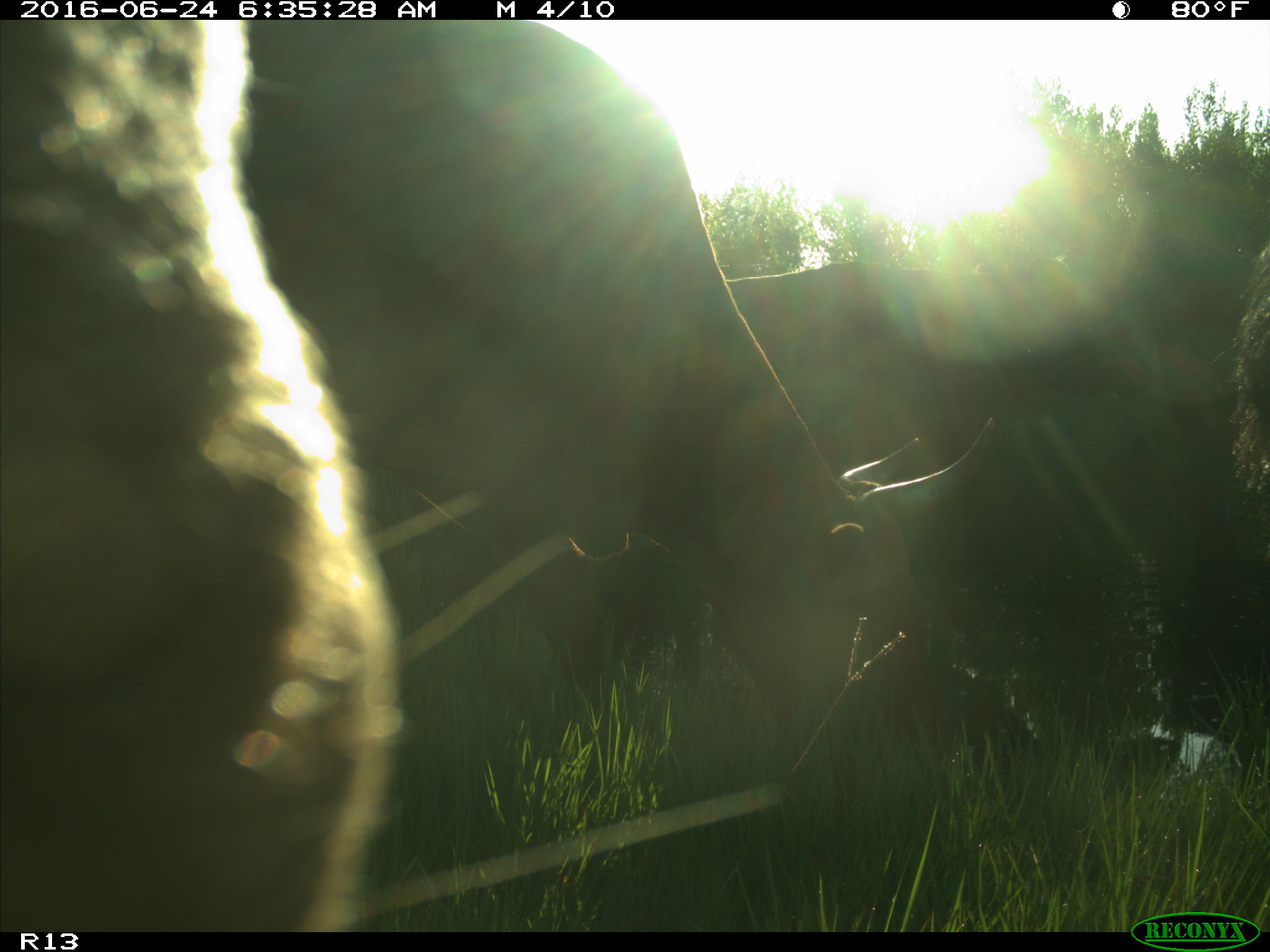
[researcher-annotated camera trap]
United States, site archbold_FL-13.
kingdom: Animalia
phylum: Chordata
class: Mammalia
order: Artiodactyla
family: Bovidae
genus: Bos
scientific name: Bos taurus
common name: domestic cow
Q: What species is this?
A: Bos taurus (domestic cow).